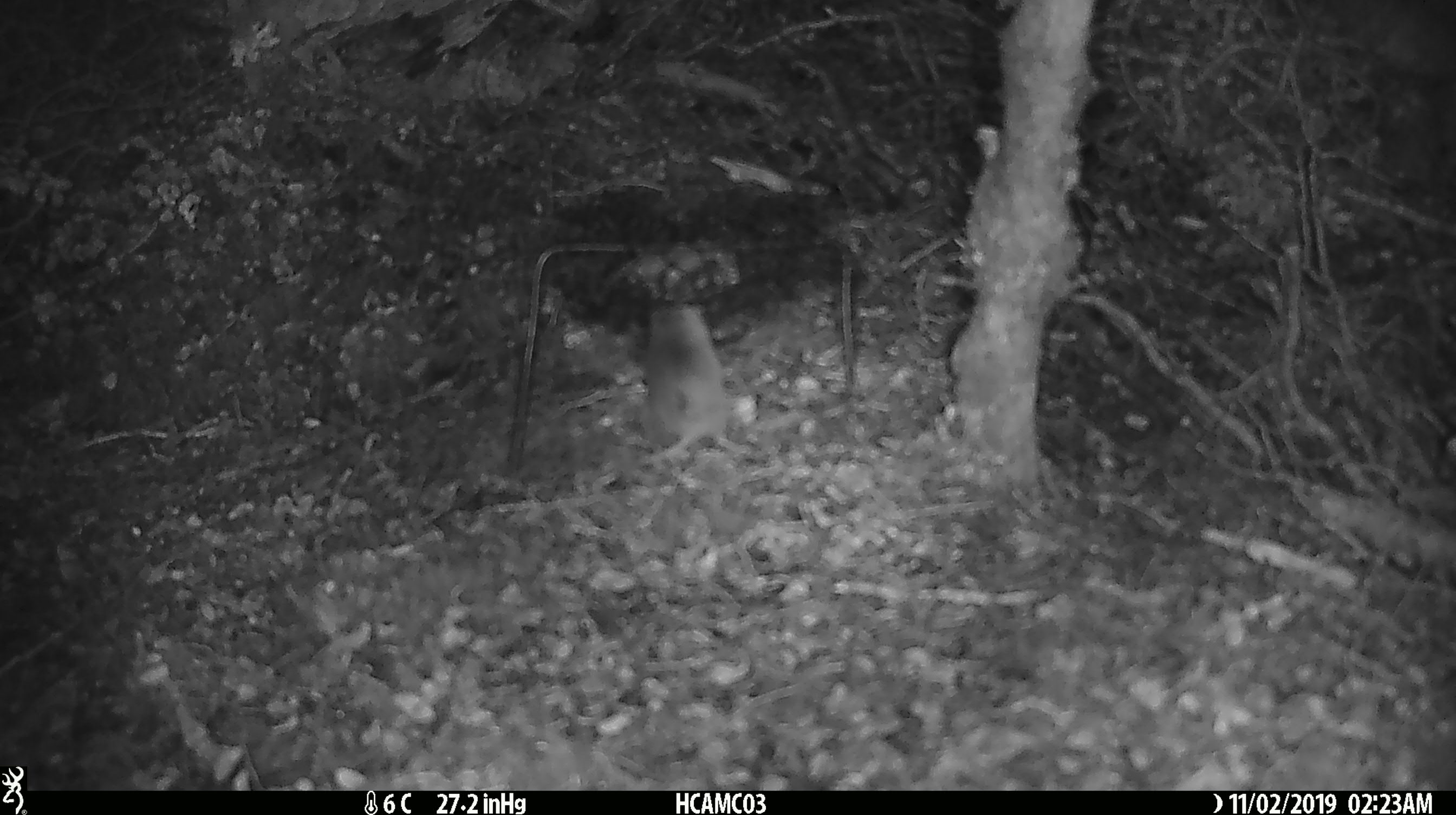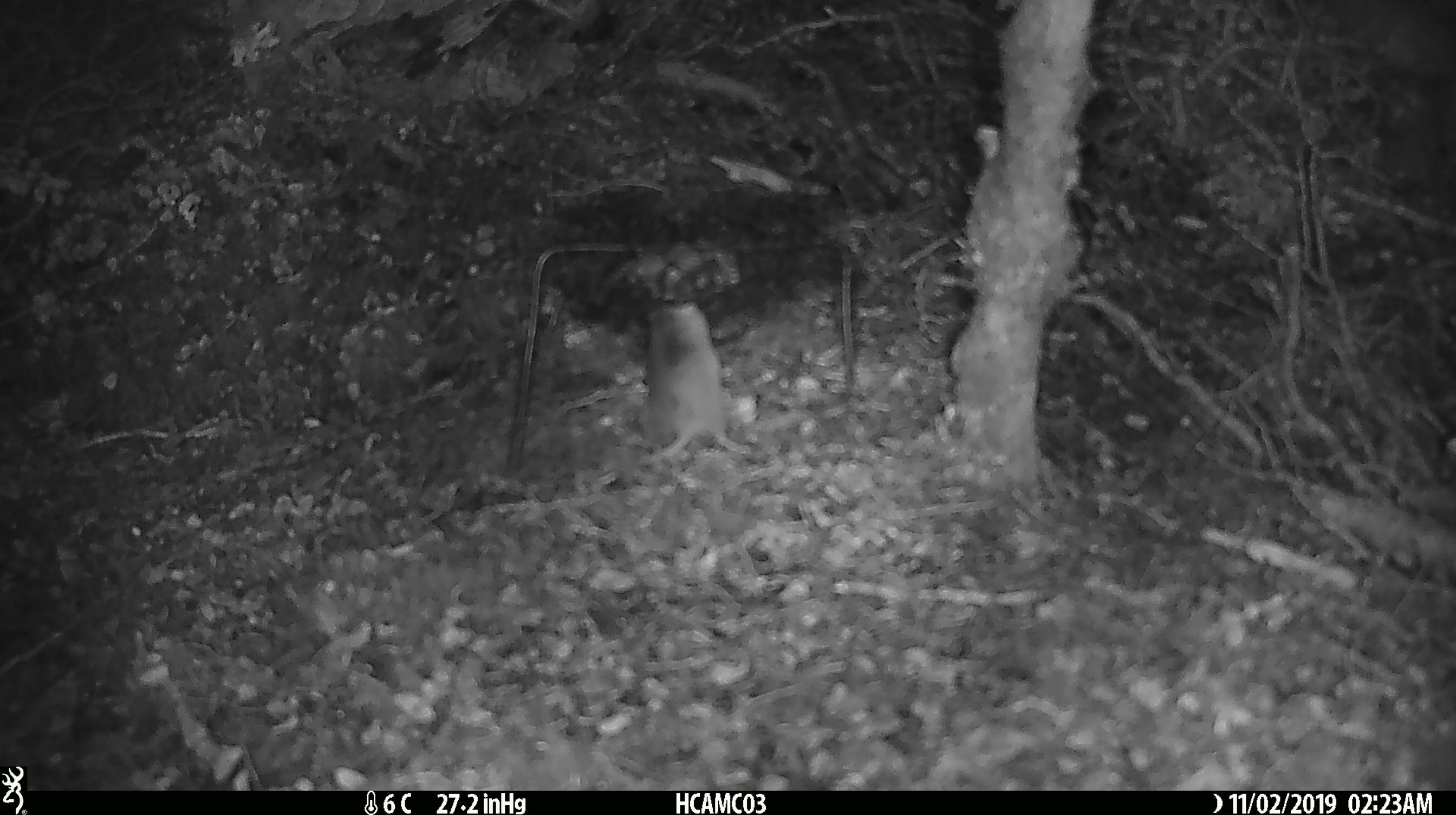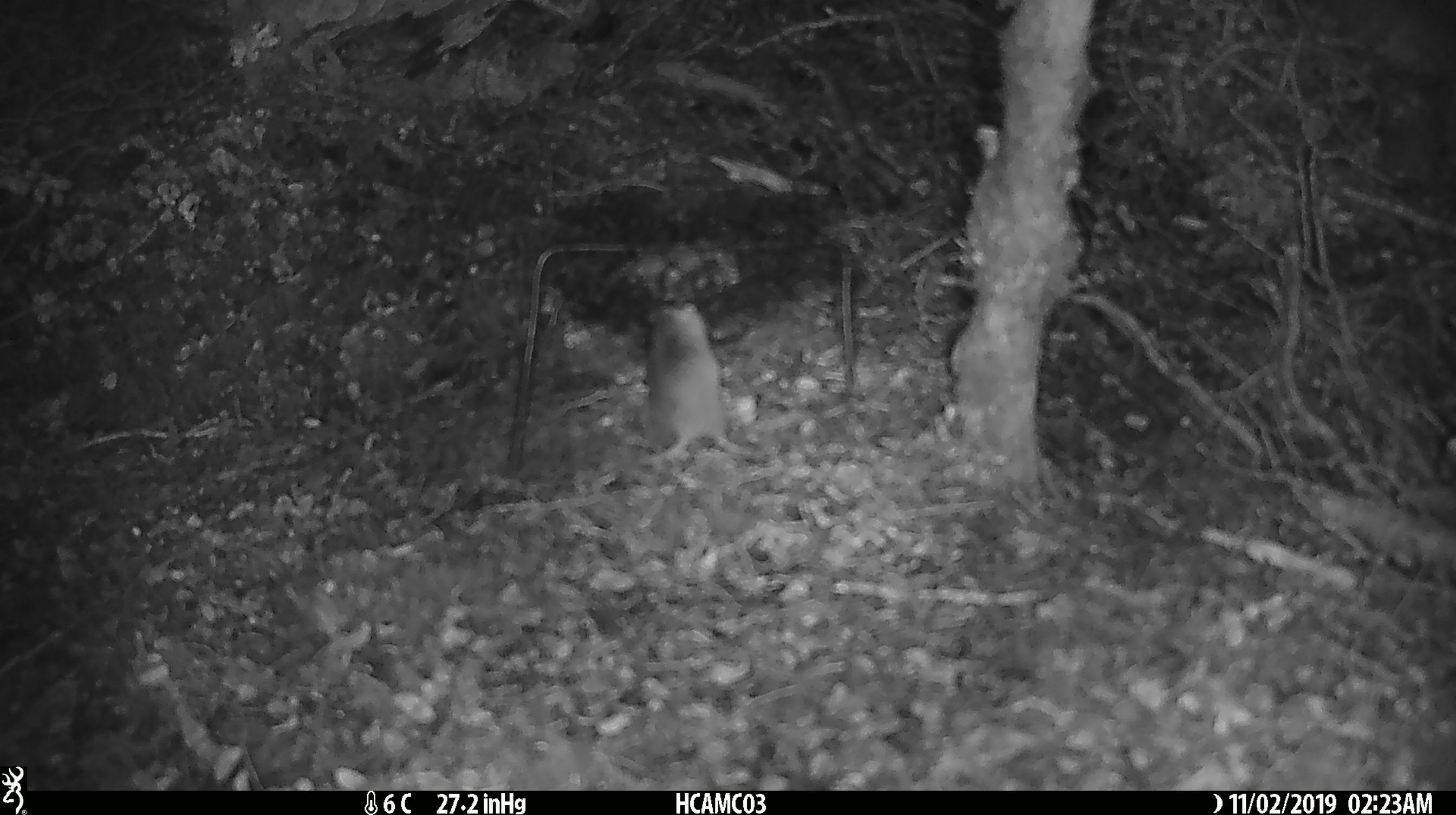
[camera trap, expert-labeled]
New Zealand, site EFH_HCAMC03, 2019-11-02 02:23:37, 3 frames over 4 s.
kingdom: Animalia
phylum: Chordata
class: Mammalia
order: Rodentia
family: Muridae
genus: Mus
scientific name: Mus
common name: mouse